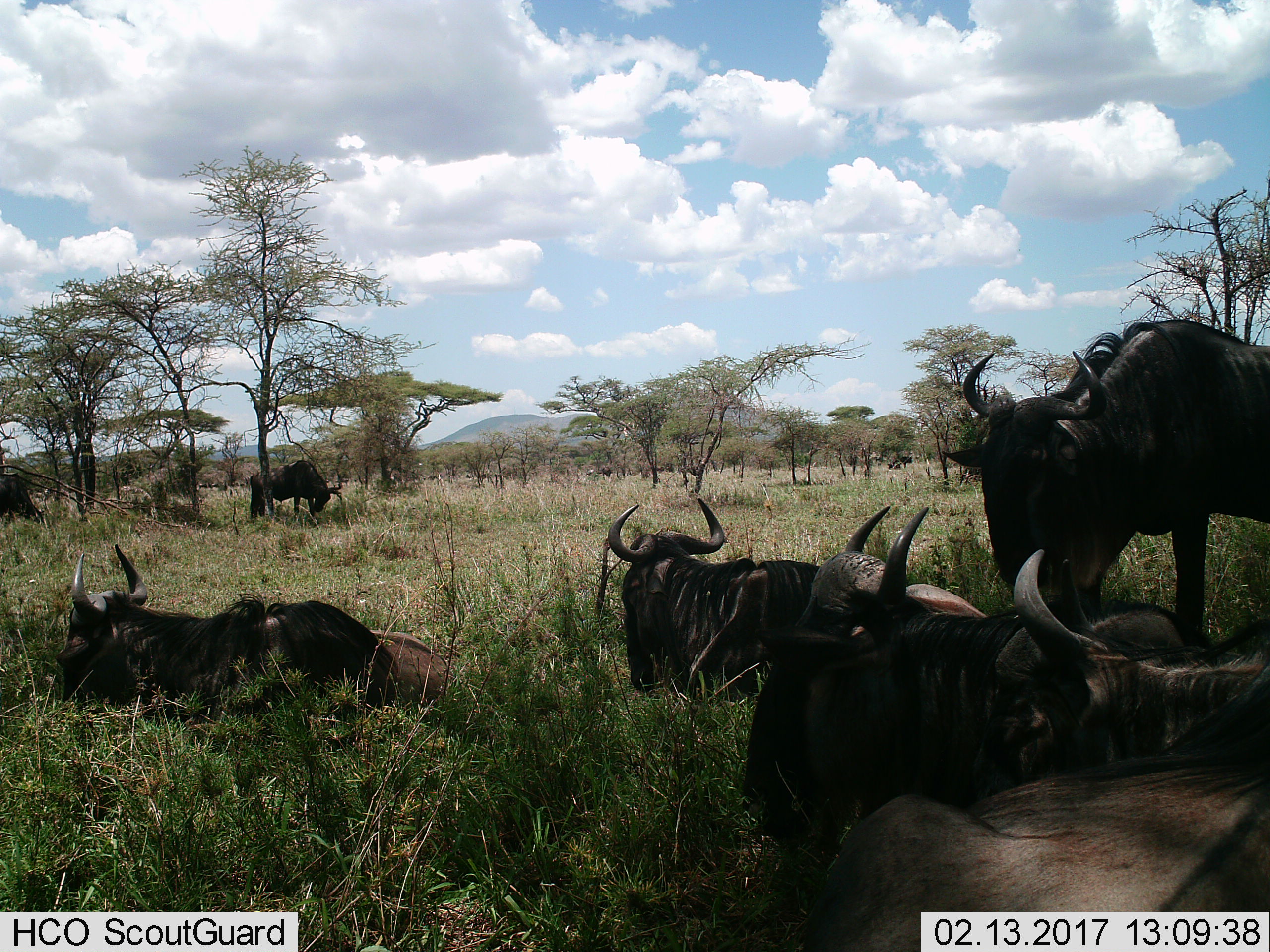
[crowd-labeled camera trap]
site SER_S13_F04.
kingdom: Animalia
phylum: Chordata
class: Mammalia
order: Artiodactyla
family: Bovidae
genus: Connochaetes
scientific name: Connochaetes taurinus taurinus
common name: blue wildebeest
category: wildebeestblue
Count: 10.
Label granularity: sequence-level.